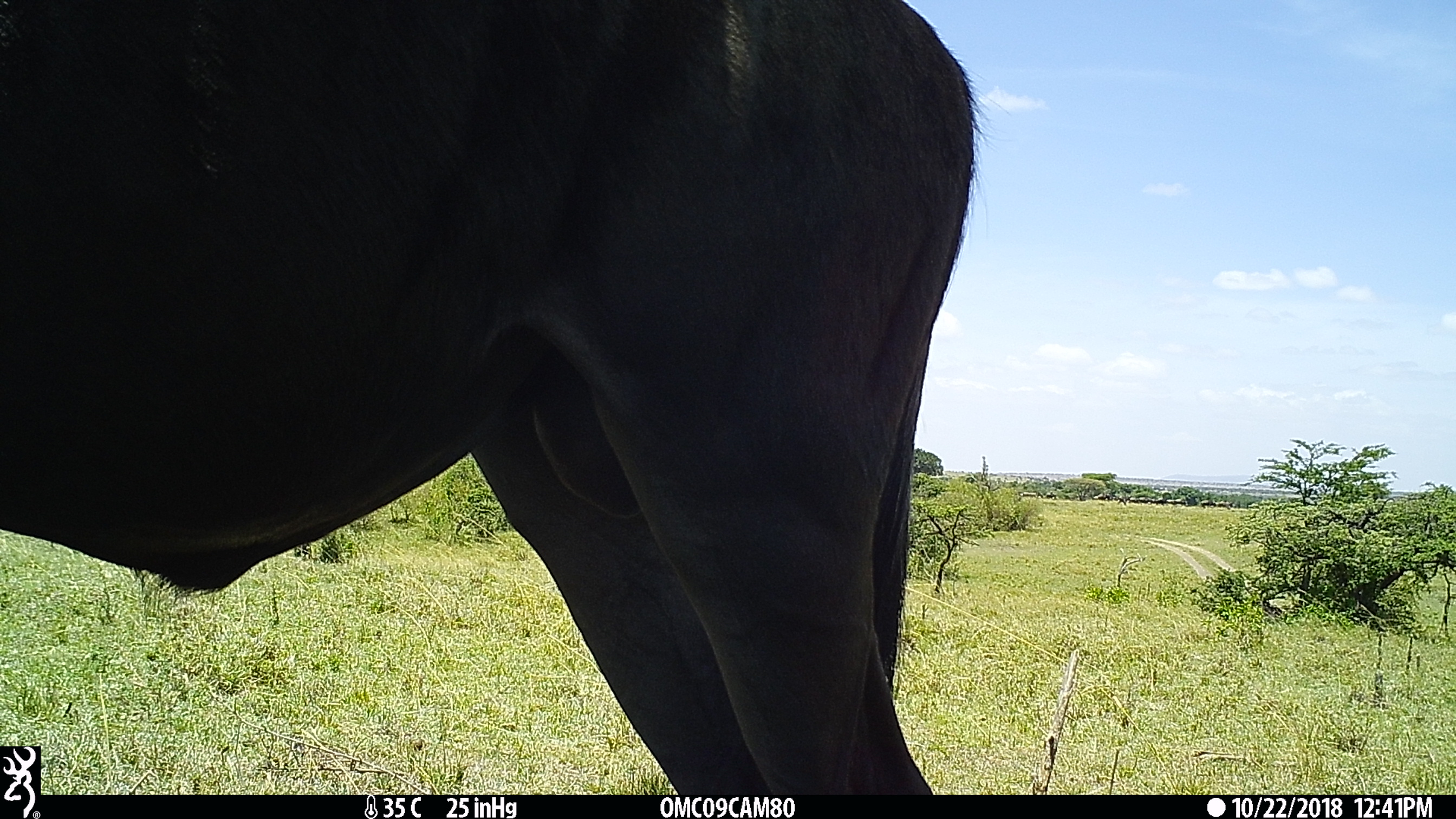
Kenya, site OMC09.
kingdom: Animalia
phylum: Chordata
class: Mammalia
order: Artiodactyla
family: Bovidae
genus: Connochaetes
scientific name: Connochaetes taurinus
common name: blue wildebeest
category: wildebeest